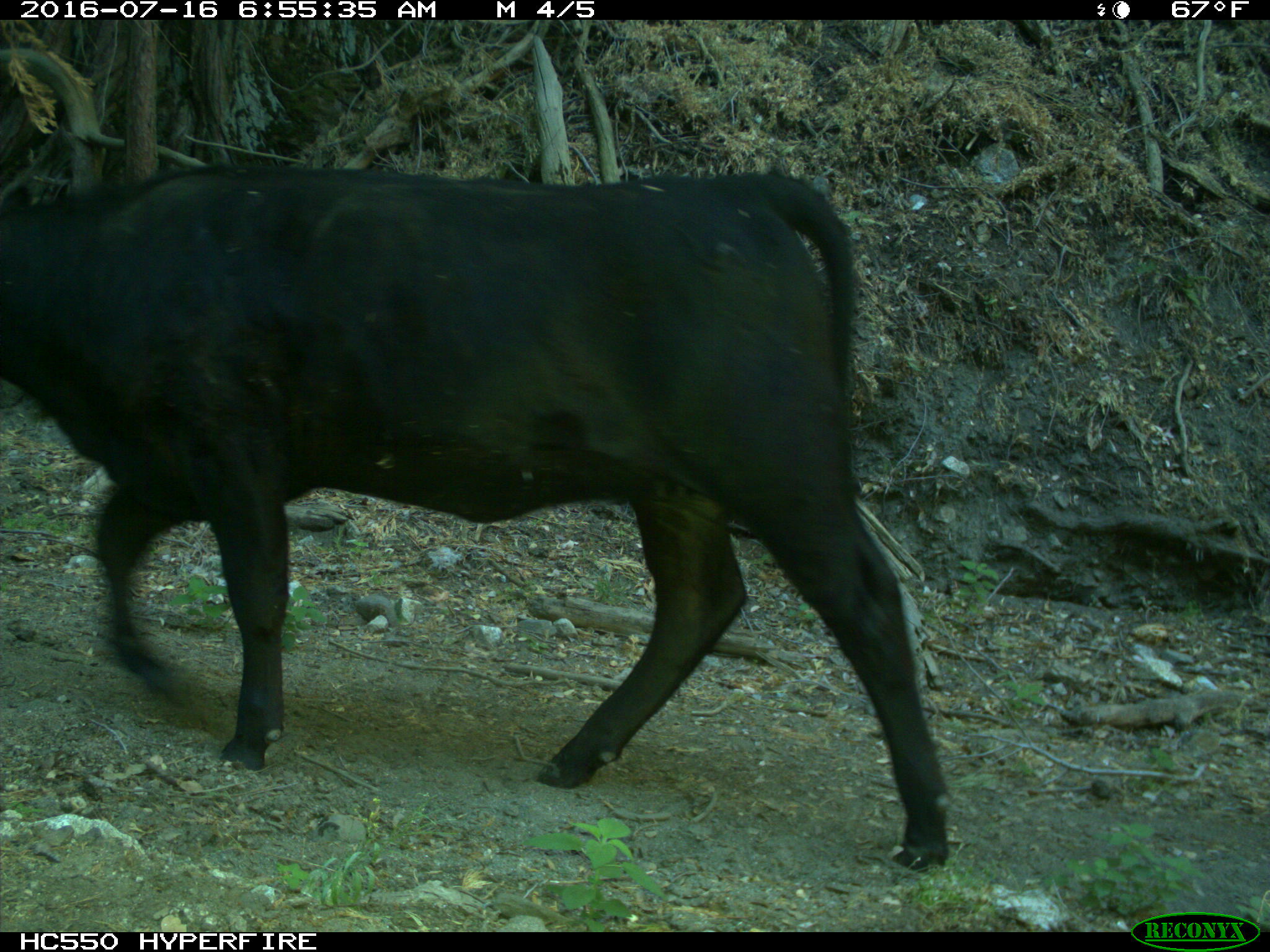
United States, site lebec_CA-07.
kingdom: Animalia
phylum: Chordata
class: Mammalia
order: Artiodactyla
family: Bovidae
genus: Bos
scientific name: Bos taurus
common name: domestic cow